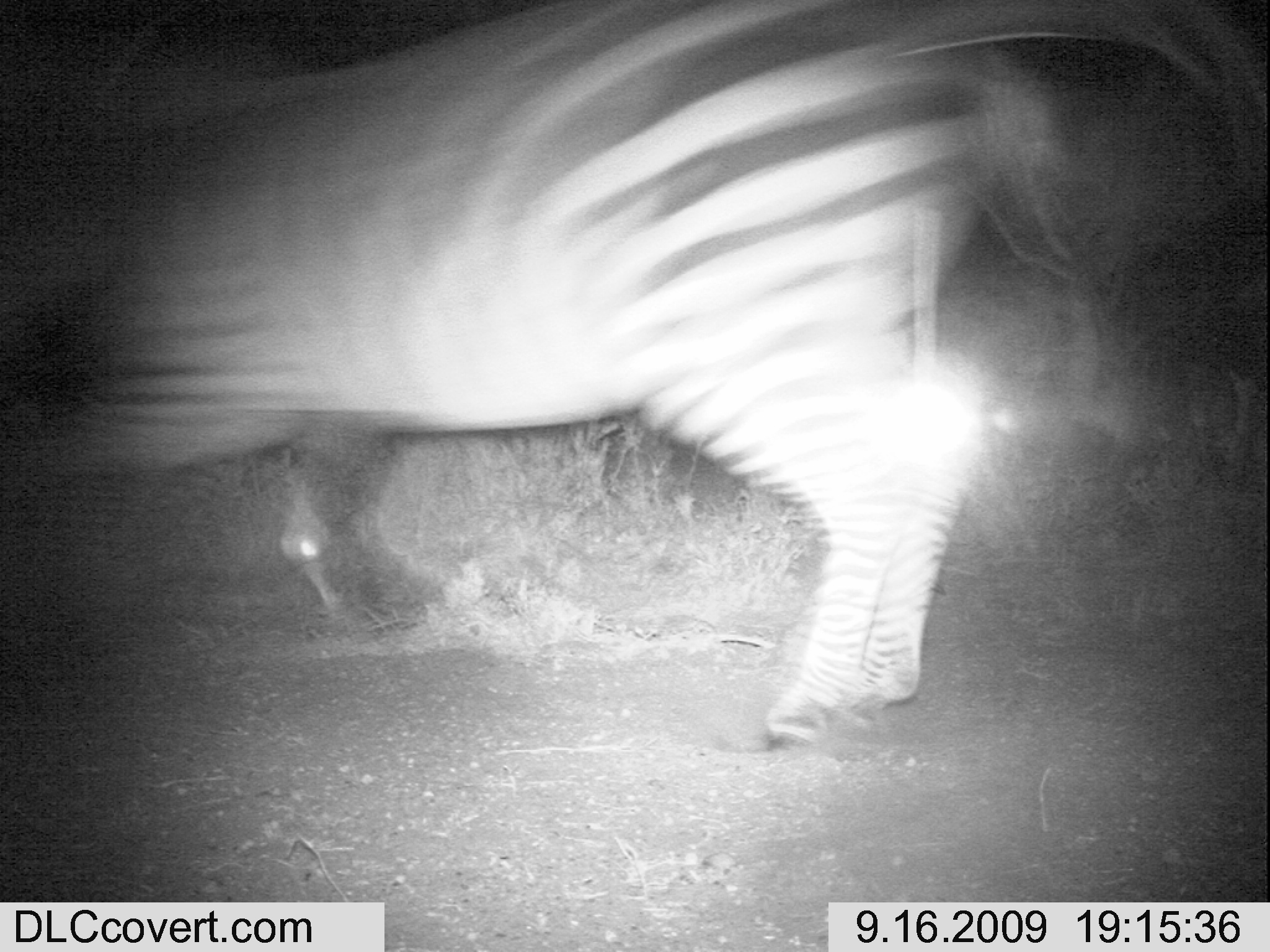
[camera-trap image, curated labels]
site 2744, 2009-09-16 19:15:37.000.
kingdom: Animalia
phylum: Chordata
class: Mammalia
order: Perissodactyla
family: Equidae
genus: Equus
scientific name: Equus quagga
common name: plains zebra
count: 1